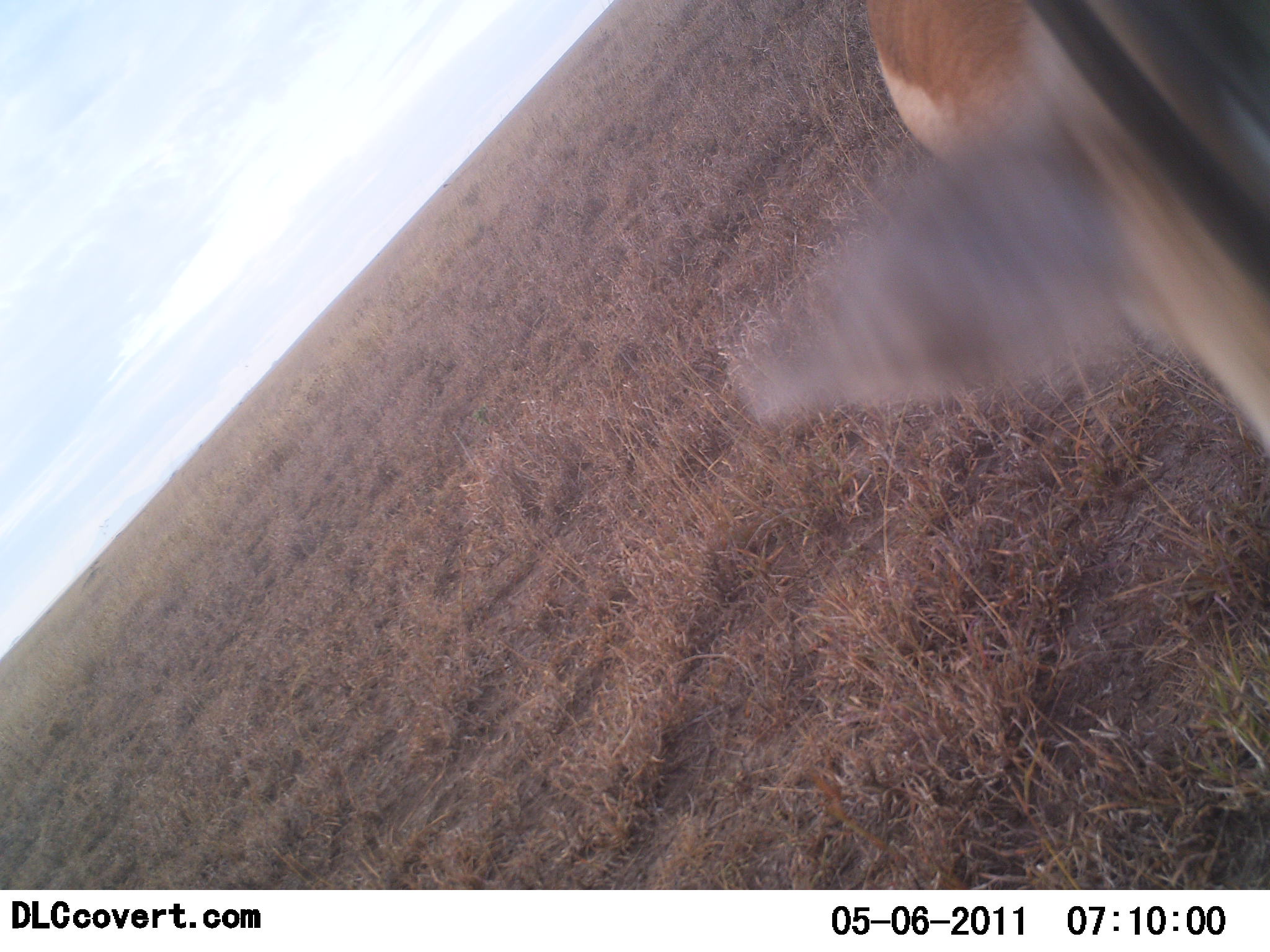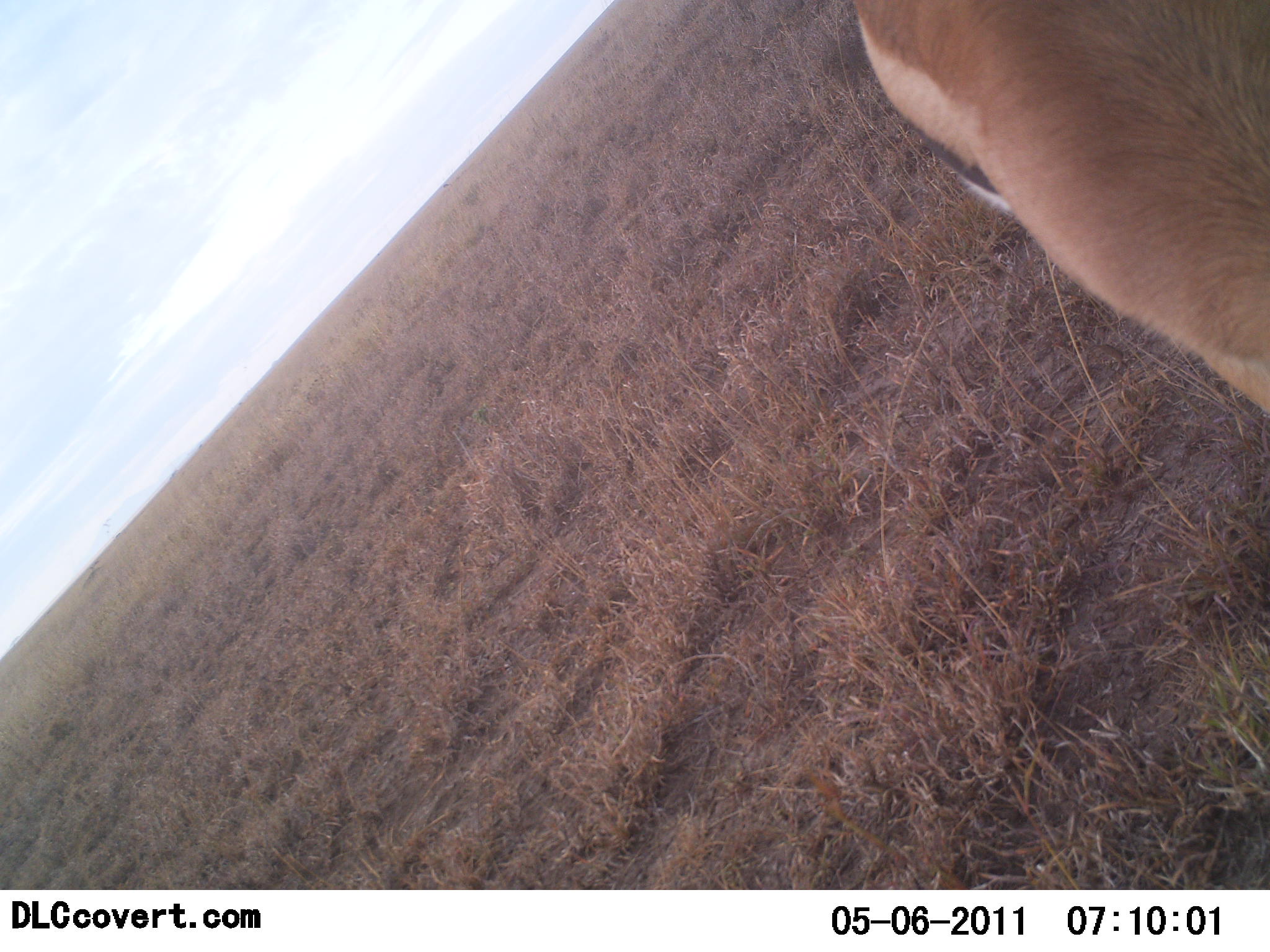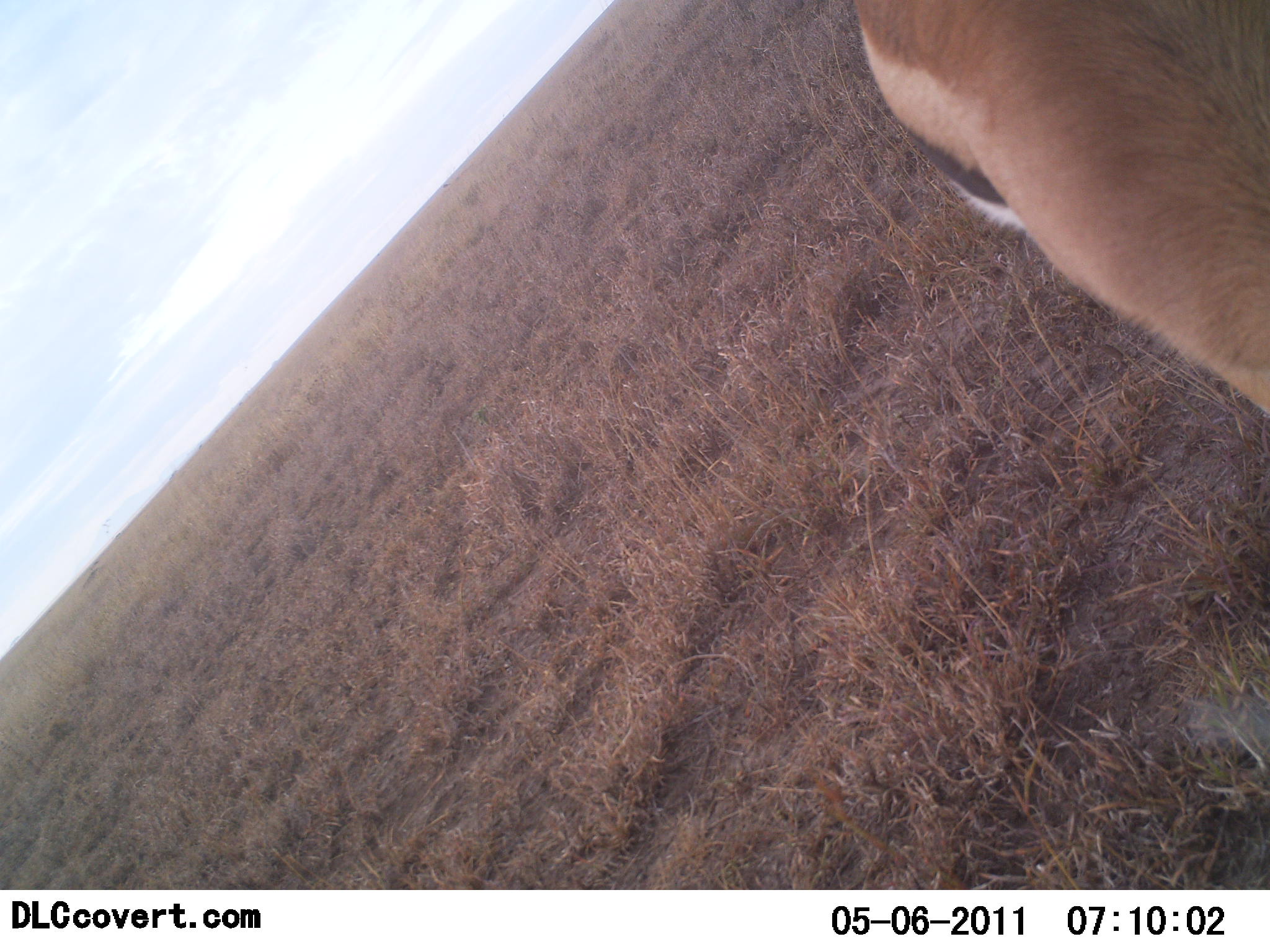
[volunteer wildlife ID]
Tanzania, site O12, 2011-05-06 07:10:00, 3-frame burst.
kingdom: Animalia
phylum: Chordata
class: Mammalia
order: Artiodactyla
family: Bovidae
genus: Eudorcas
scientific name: Eudorcas thomsonii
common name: thomson's gazelle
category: gazellethomsons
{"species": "gazellethomsons (thomson's gazelle) (Eudorcas thomsonii)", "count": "1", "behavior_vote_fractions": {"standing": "31%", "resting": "0%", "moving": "38%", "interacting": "8%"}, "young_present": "0%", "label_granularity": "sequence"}